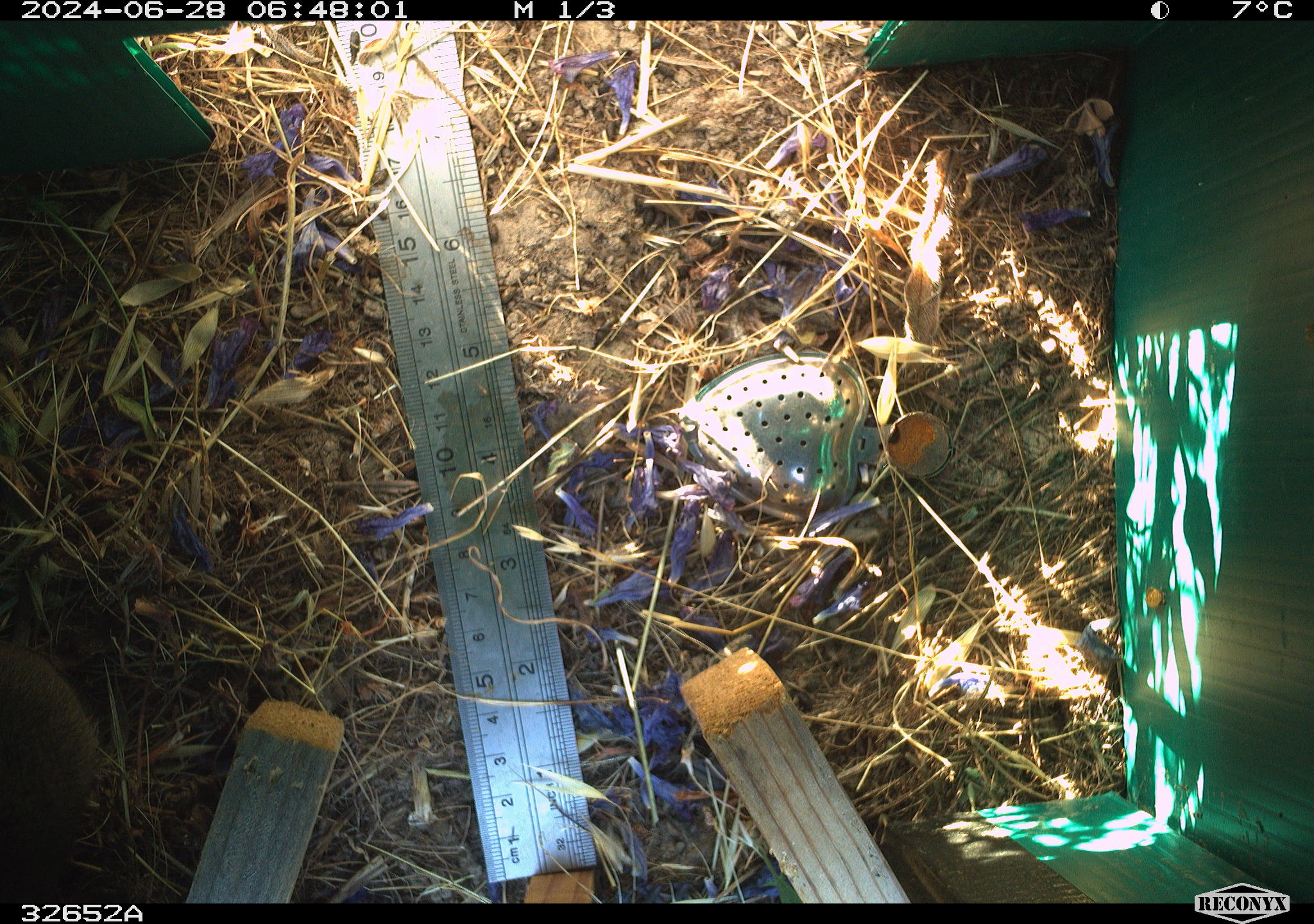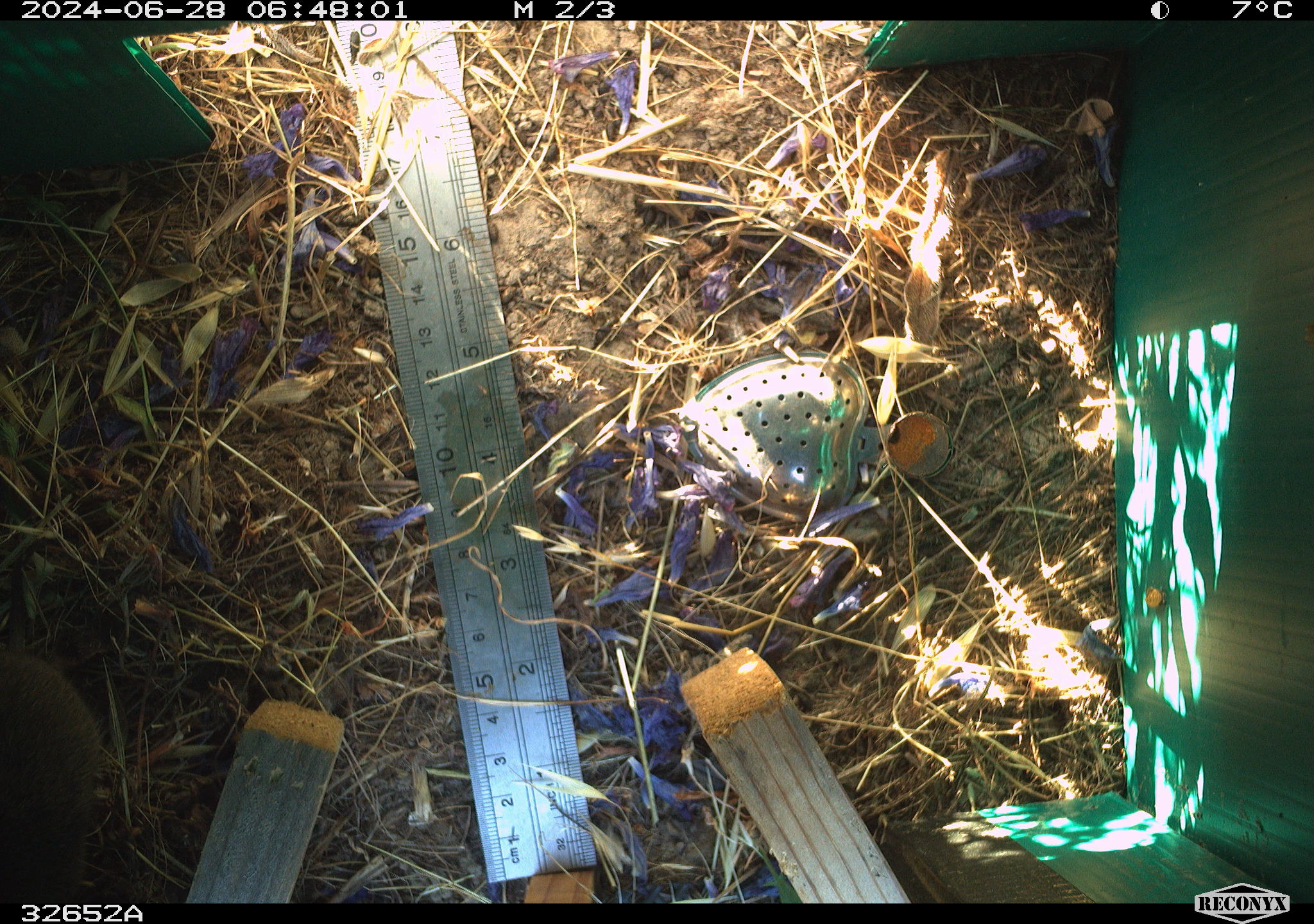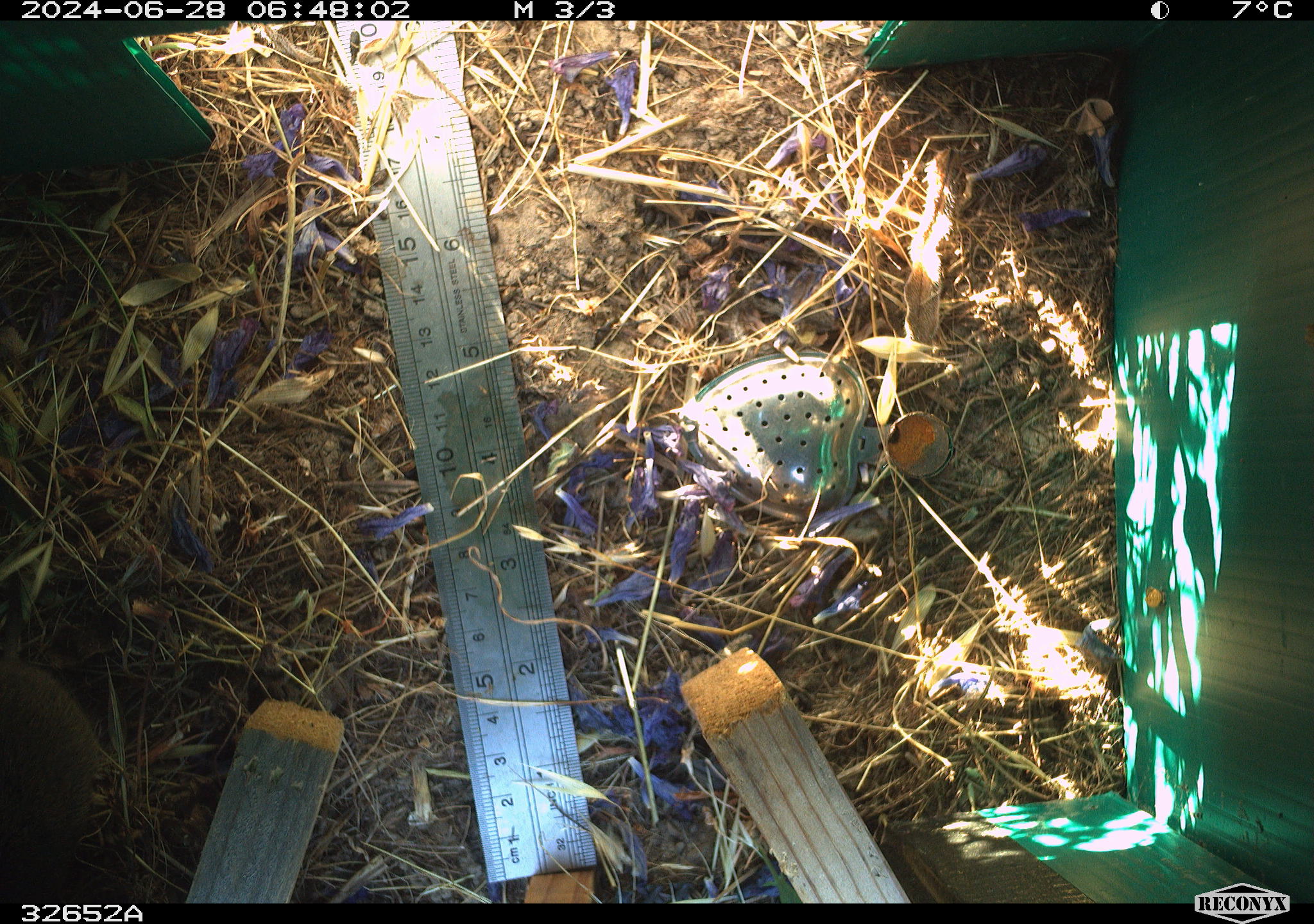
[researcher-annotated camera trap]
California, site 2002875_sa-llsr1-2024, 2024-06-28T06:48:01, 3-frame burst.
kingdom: Animalia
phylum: Chordata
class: Mammalia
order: Rodentia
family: Cricetidae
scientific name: Arvicolinae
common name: voles, lemmings, and muskrats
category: arvicolinae subfamily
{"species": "arvicolinae subfamily (voles, lemmings, and muskrats) (Arvicolinae)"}